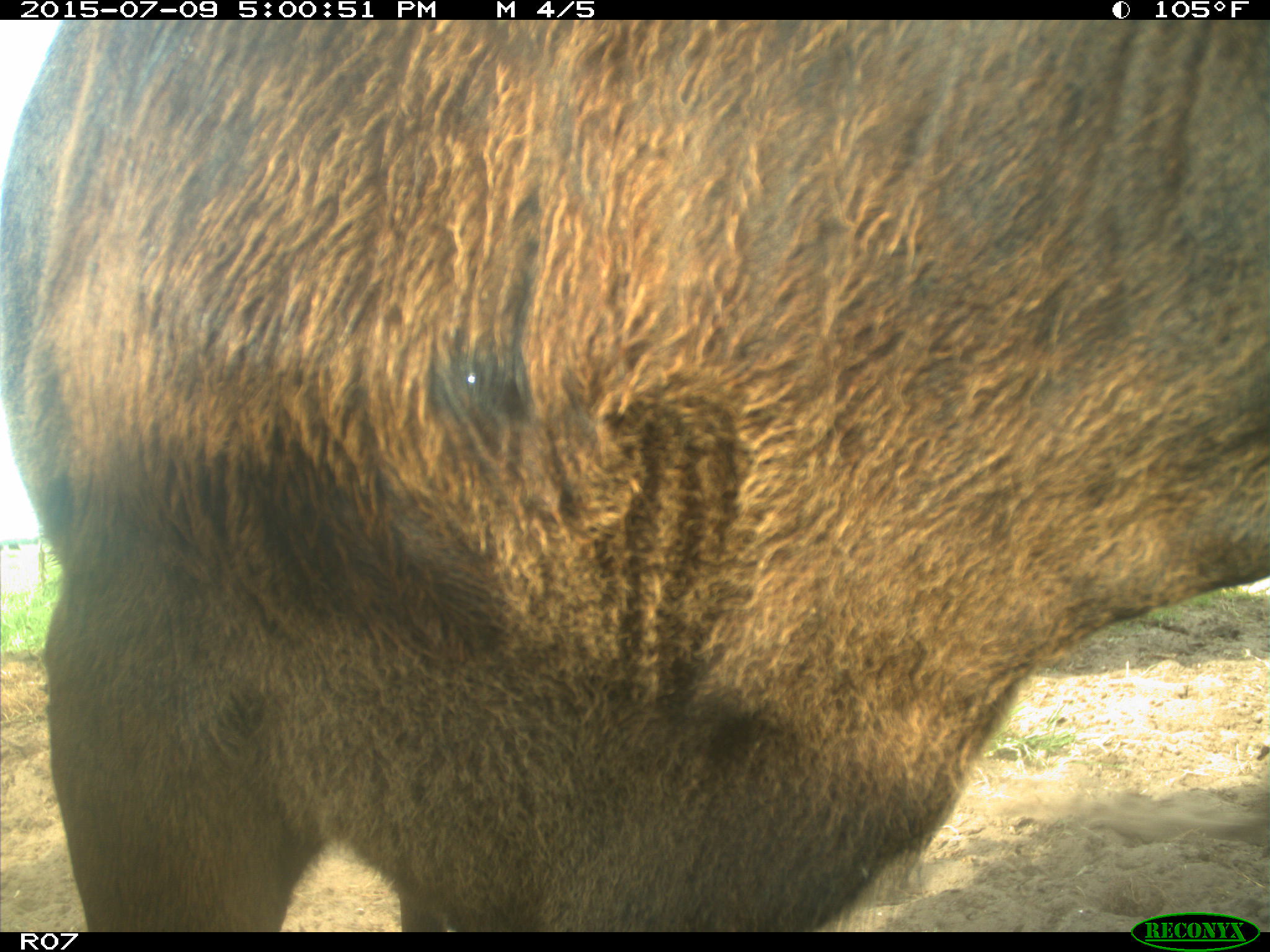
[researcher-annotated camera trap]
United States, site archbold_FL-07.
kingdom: Animalia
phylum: Chordata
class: Mammalia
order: Artiodactyla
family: Bovidae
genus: Bos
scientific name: Bos taurus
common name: domestic cow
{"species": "Bos taurus (domestic cow)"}